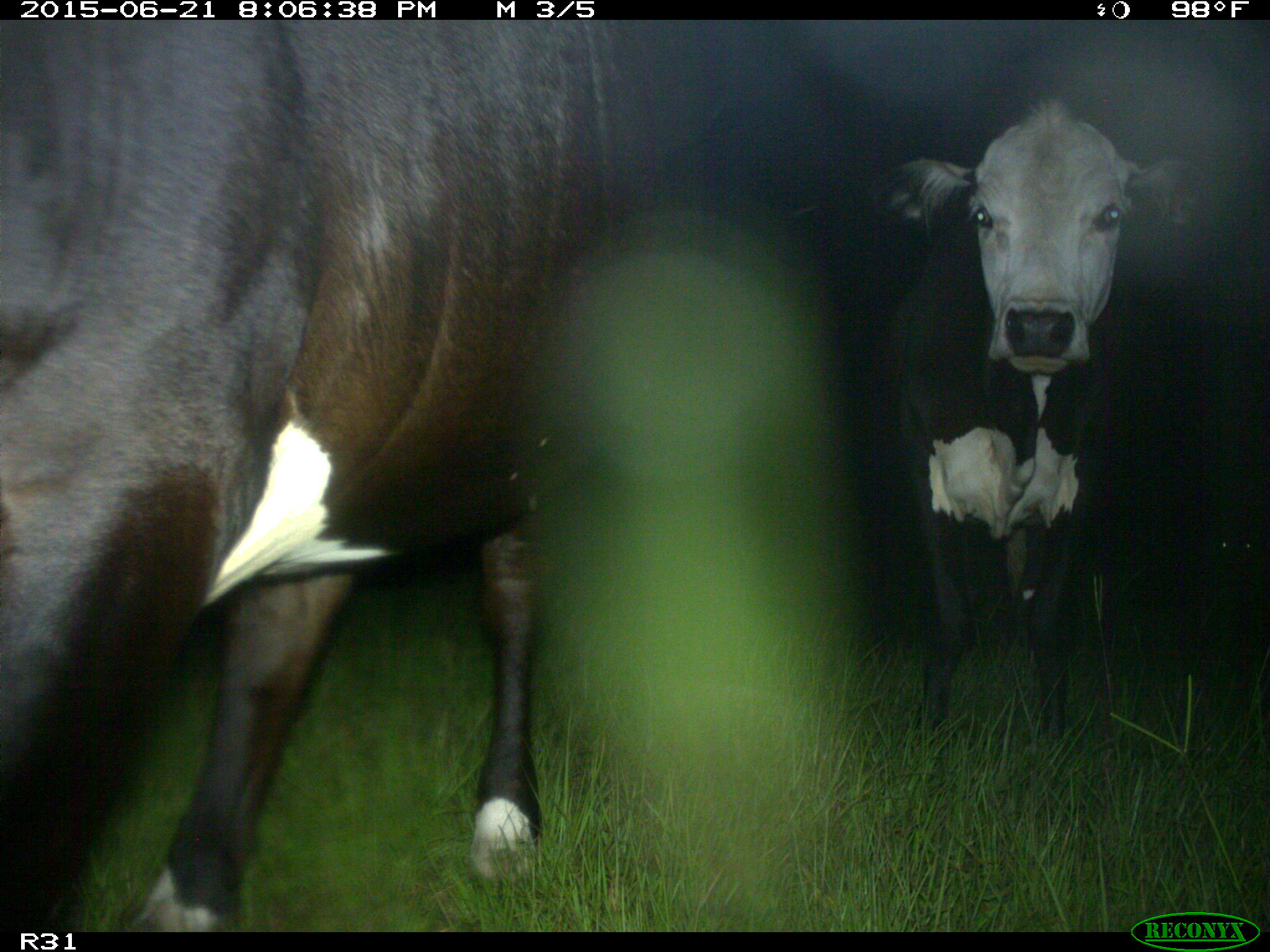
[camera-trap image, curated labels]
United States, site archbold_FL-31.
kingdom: Animalia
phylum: Chordata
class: Mammalia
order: Artiodactyla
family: Bovidae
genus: Bos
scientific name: Bos taurus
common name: domestic cow